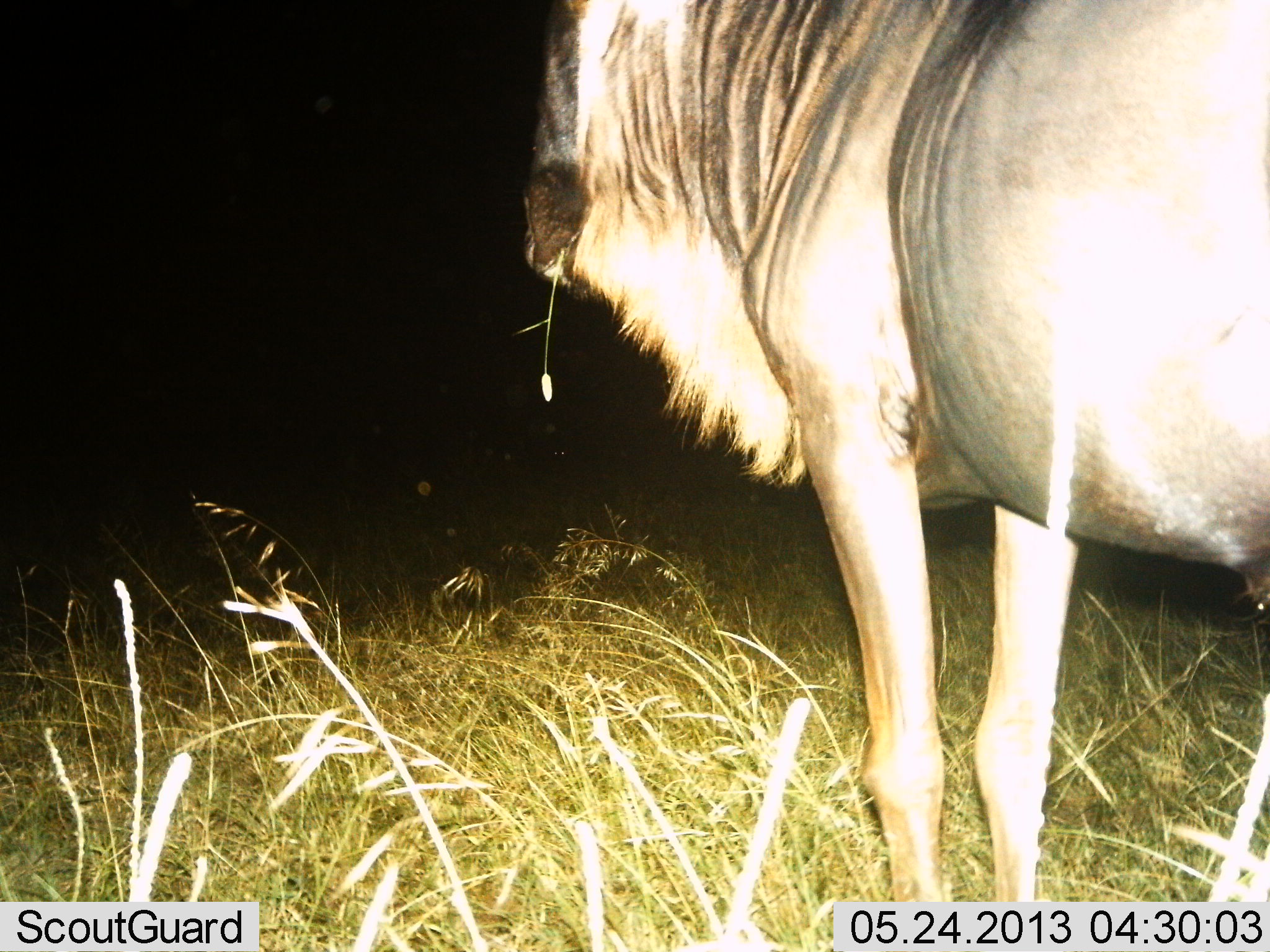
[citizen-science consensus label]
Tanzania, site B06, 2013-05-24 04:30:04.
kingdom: Animalia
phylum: Chordata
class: Mammalia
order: Artiodactyla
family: Bovidae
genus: Connochaetes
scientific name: Connochaetes taurinus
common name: blue wildebeest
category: wildebeest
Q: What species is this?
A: Wildebeest (blue wildebeest) (Connochaetes taurinus).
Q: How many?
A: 1.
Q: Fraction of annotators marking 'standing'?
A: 62%.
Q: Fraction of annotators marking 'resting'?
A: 0%.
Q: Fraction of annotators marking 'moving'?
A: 0%.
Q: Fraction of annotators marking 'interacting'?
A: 0%.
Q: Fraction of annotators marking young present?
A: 0%.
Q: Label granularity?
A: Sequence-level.